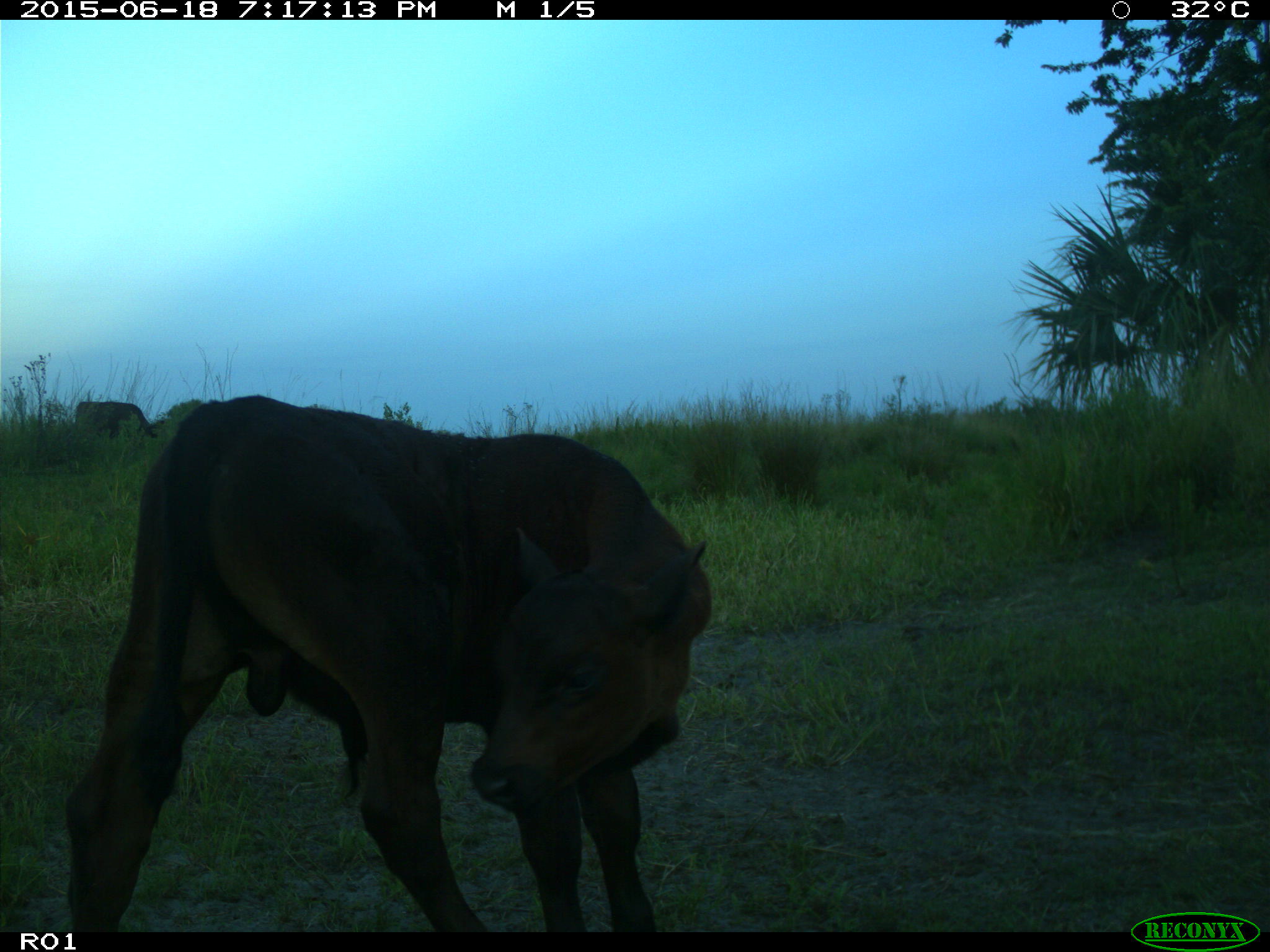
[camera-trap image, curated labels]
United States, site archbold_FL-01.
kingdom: Animalia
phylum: Chordata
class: Mammalia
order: Artiodactyla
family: Bovidae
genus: Bos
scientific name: Bos taurus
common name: domestic cow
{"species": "Bos taurus (domestic cow)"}